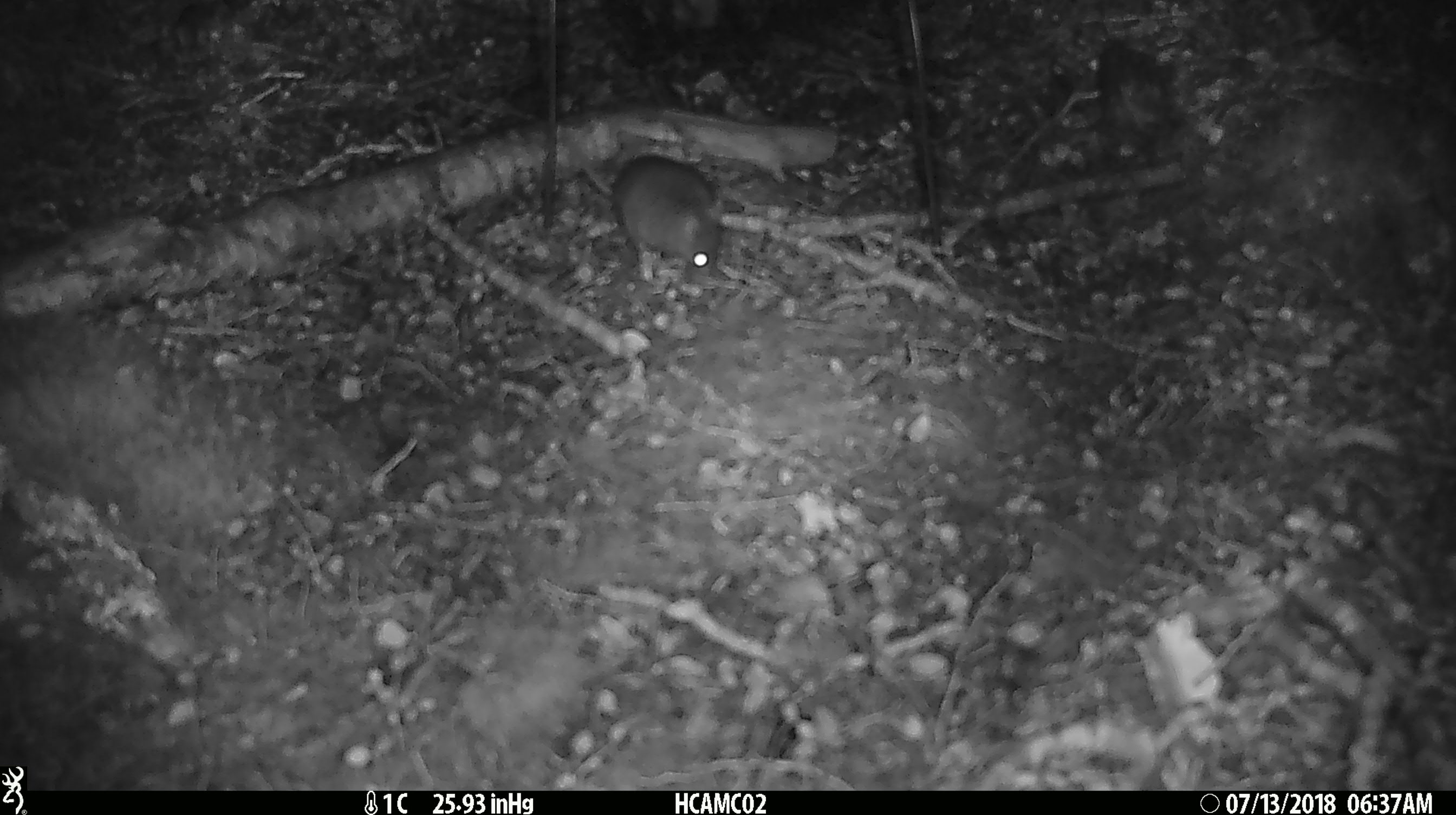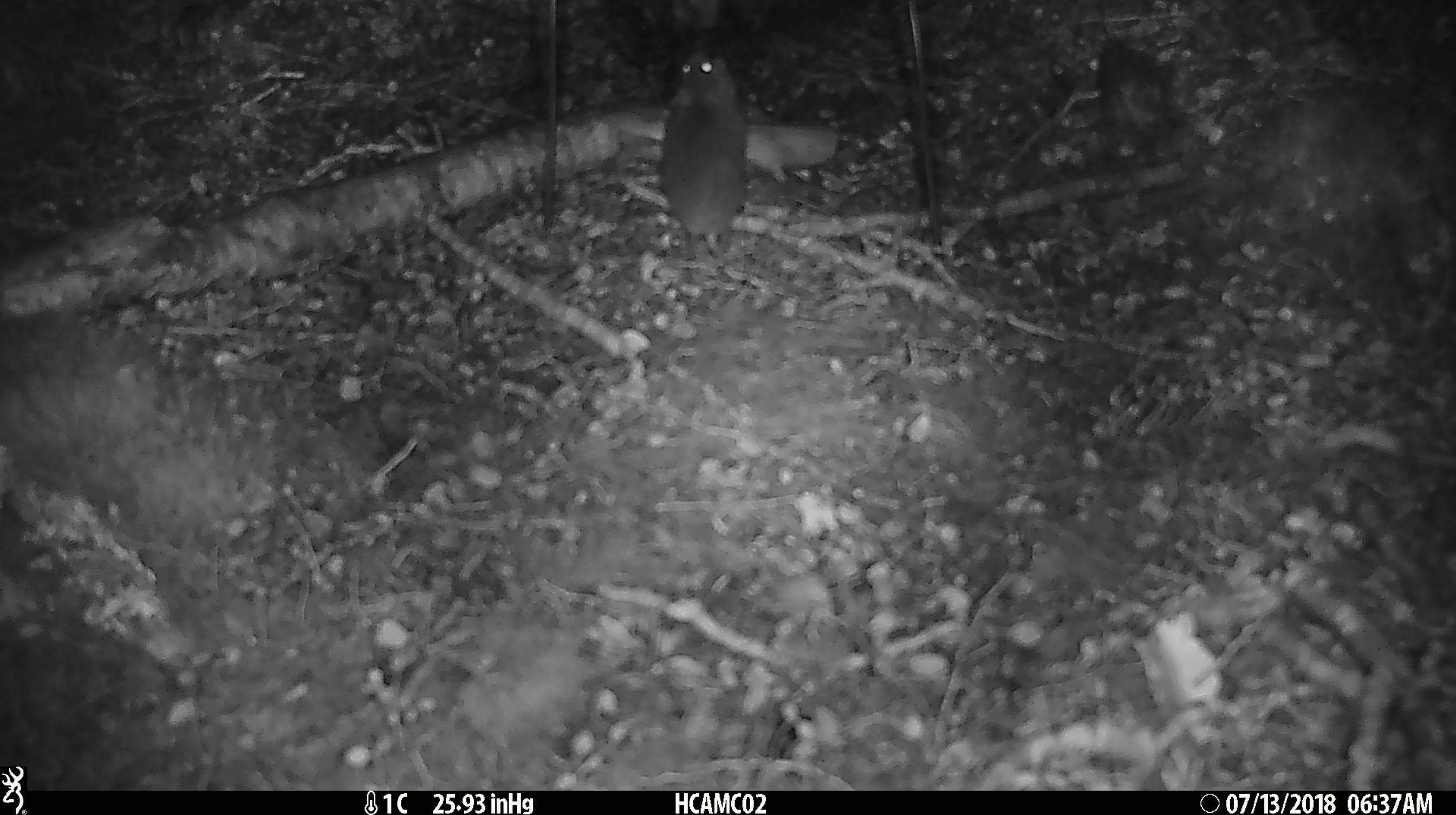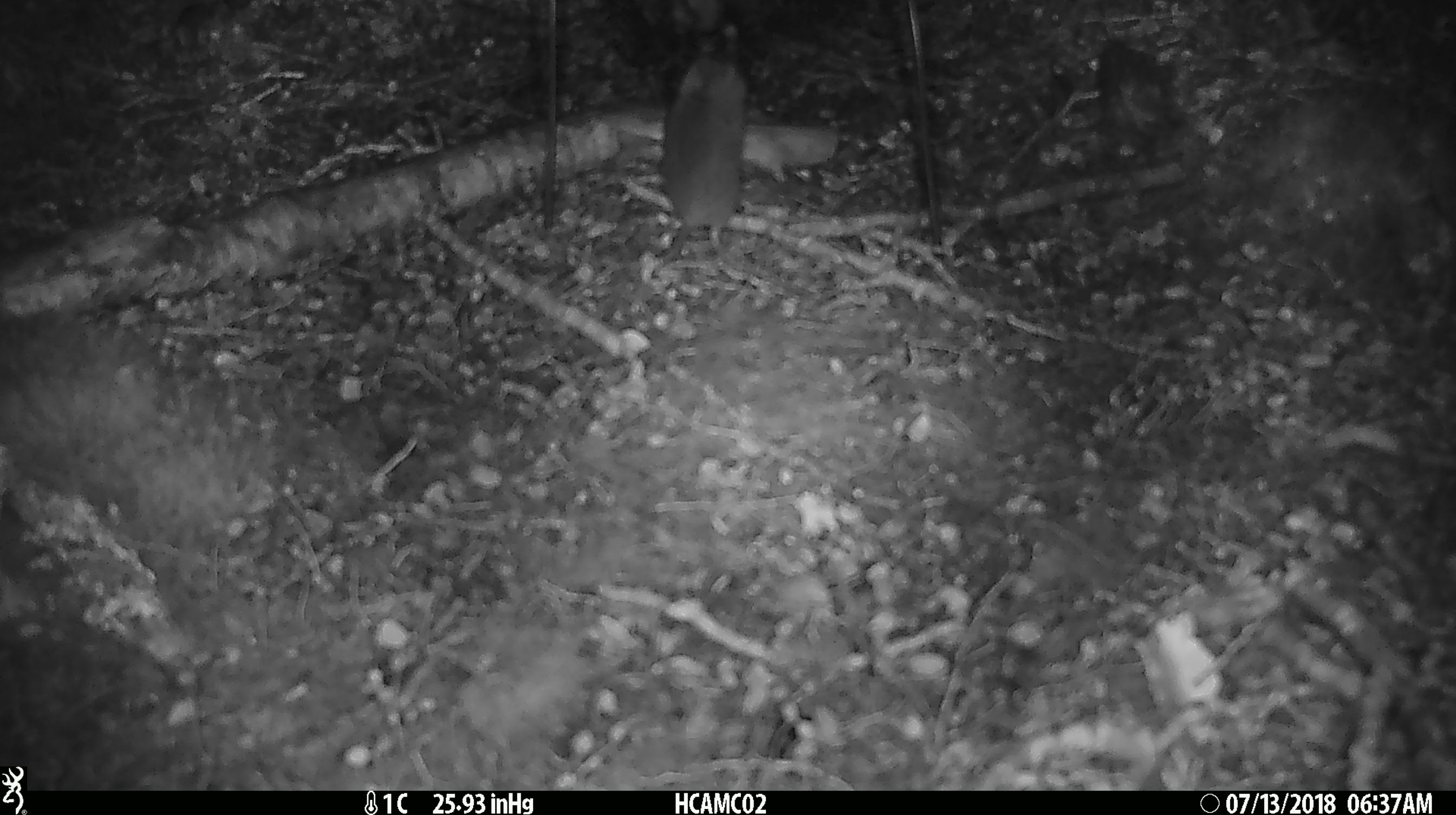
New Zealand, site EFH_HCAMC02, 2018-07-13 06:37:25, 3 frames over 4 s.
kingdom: Animalia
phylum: Chordata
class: Mammalia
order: Rodentia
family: Muridae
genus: Mus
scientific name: Mus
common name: mouse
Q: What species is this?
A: Mouse (Mus).